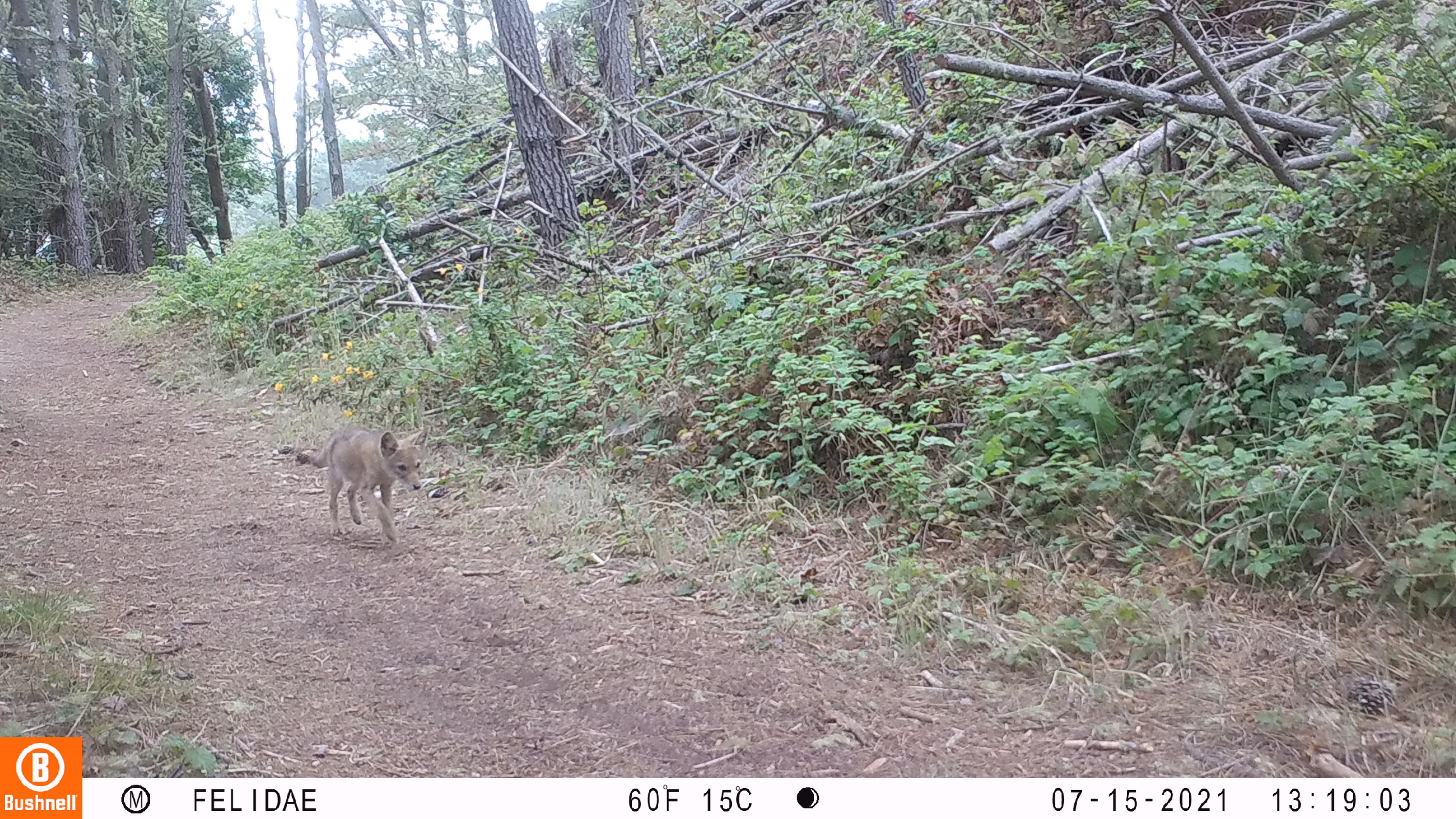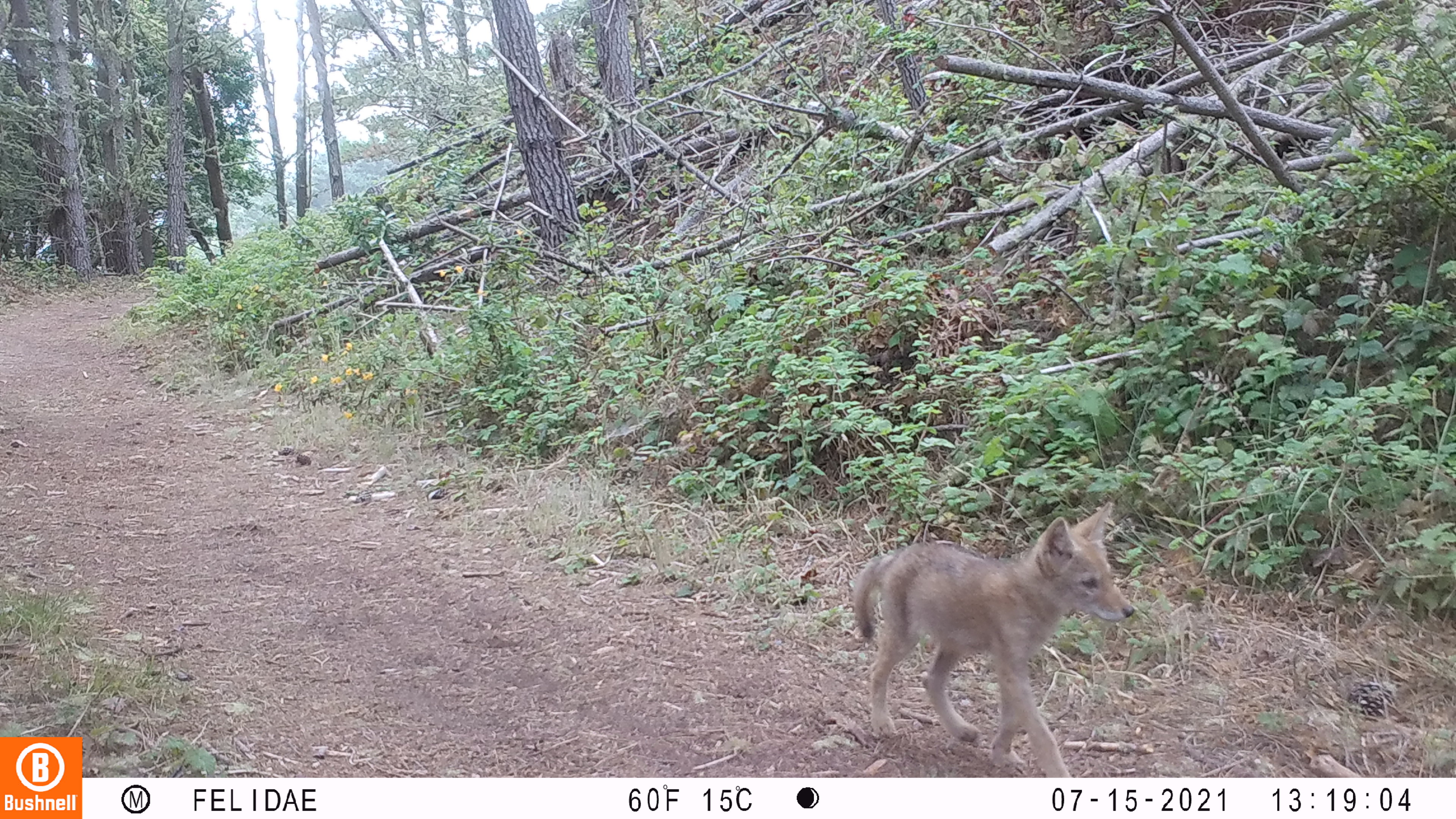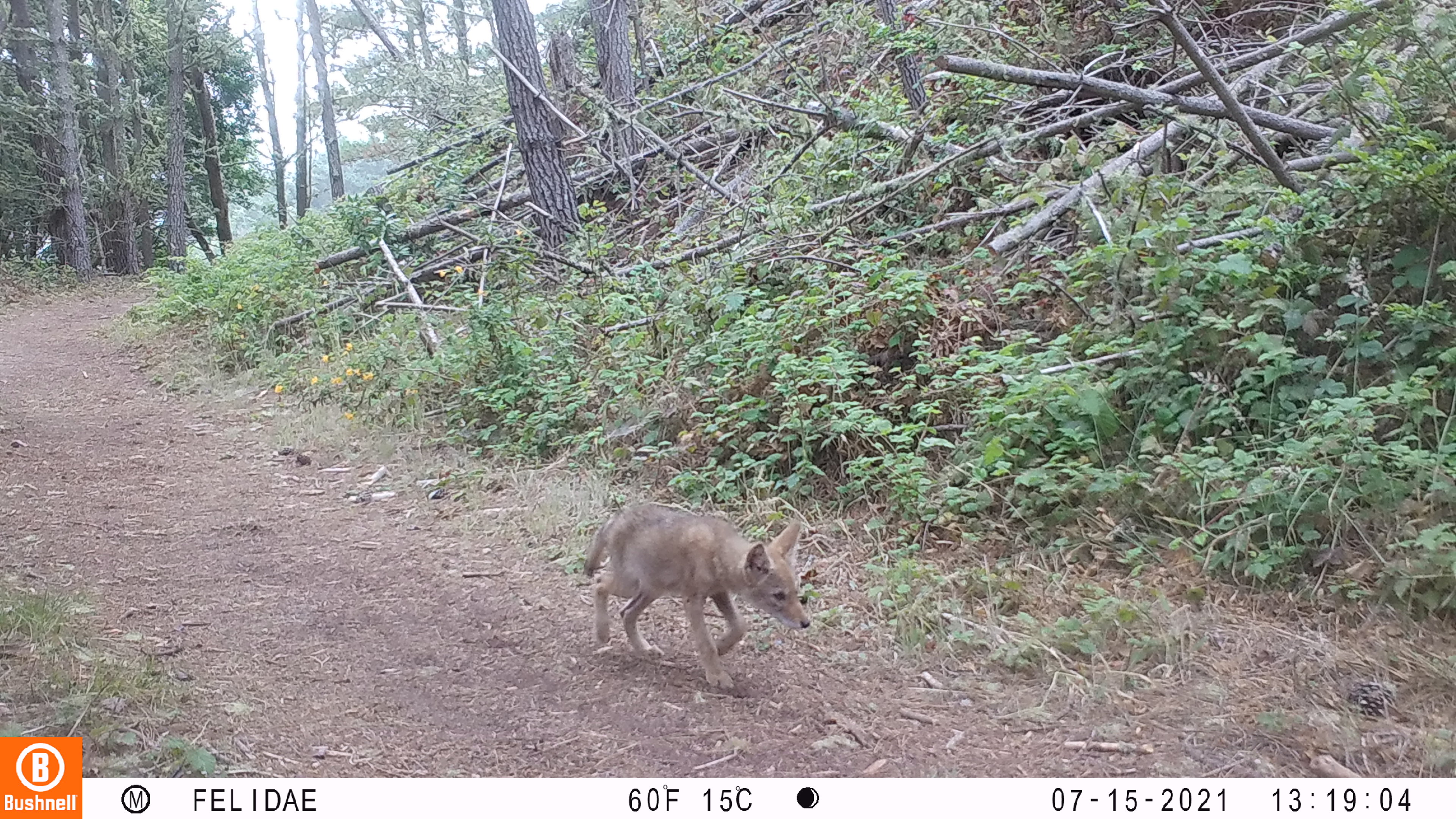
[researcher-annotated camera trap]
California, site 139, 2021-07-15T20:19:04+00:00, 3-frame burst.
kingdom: Animalia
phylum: Chordata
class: Mammalia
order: Carnivora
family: Canidae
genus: Canis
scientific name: Canis latrans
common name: coyote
Coyote (Canis latrans).